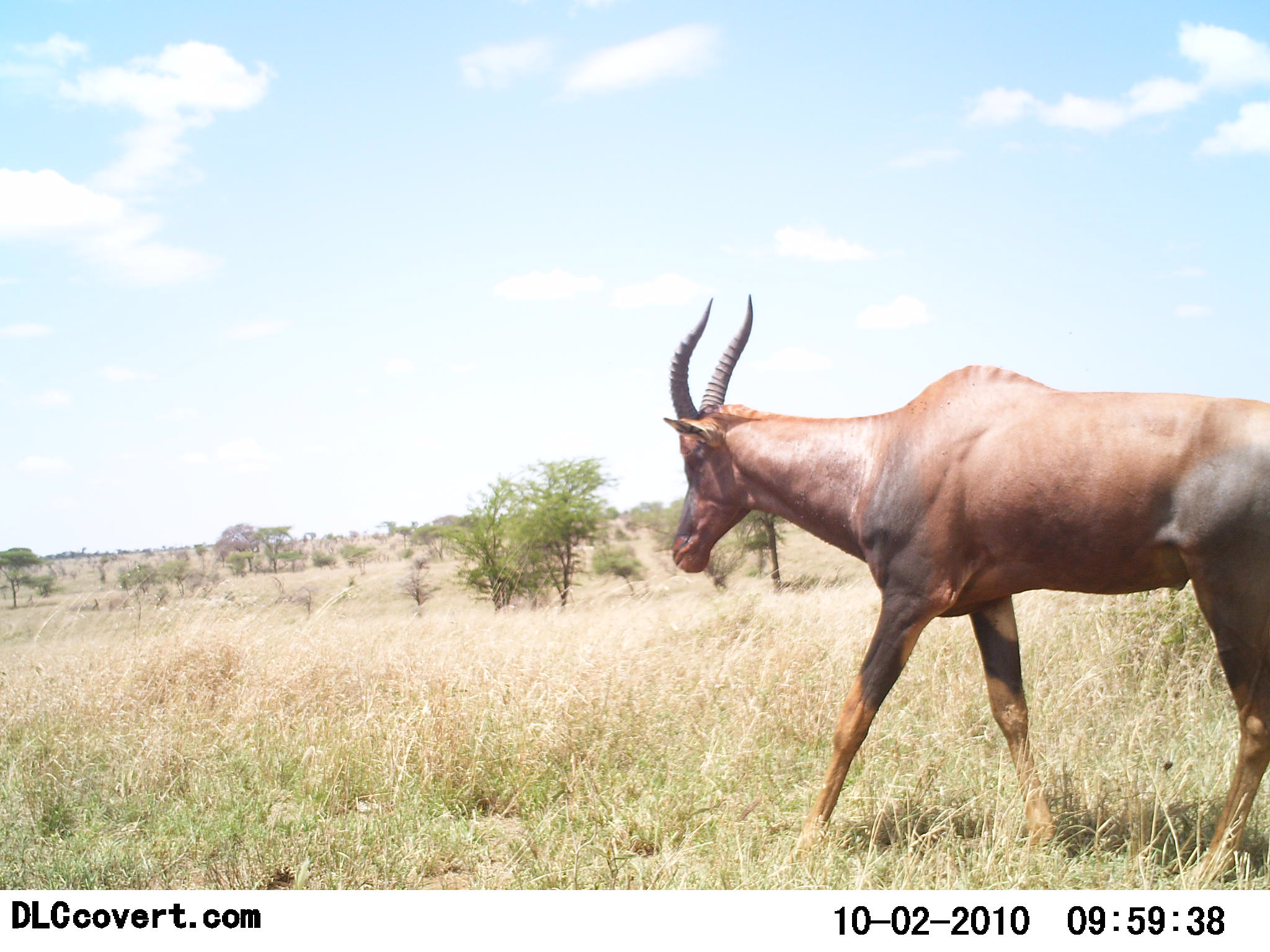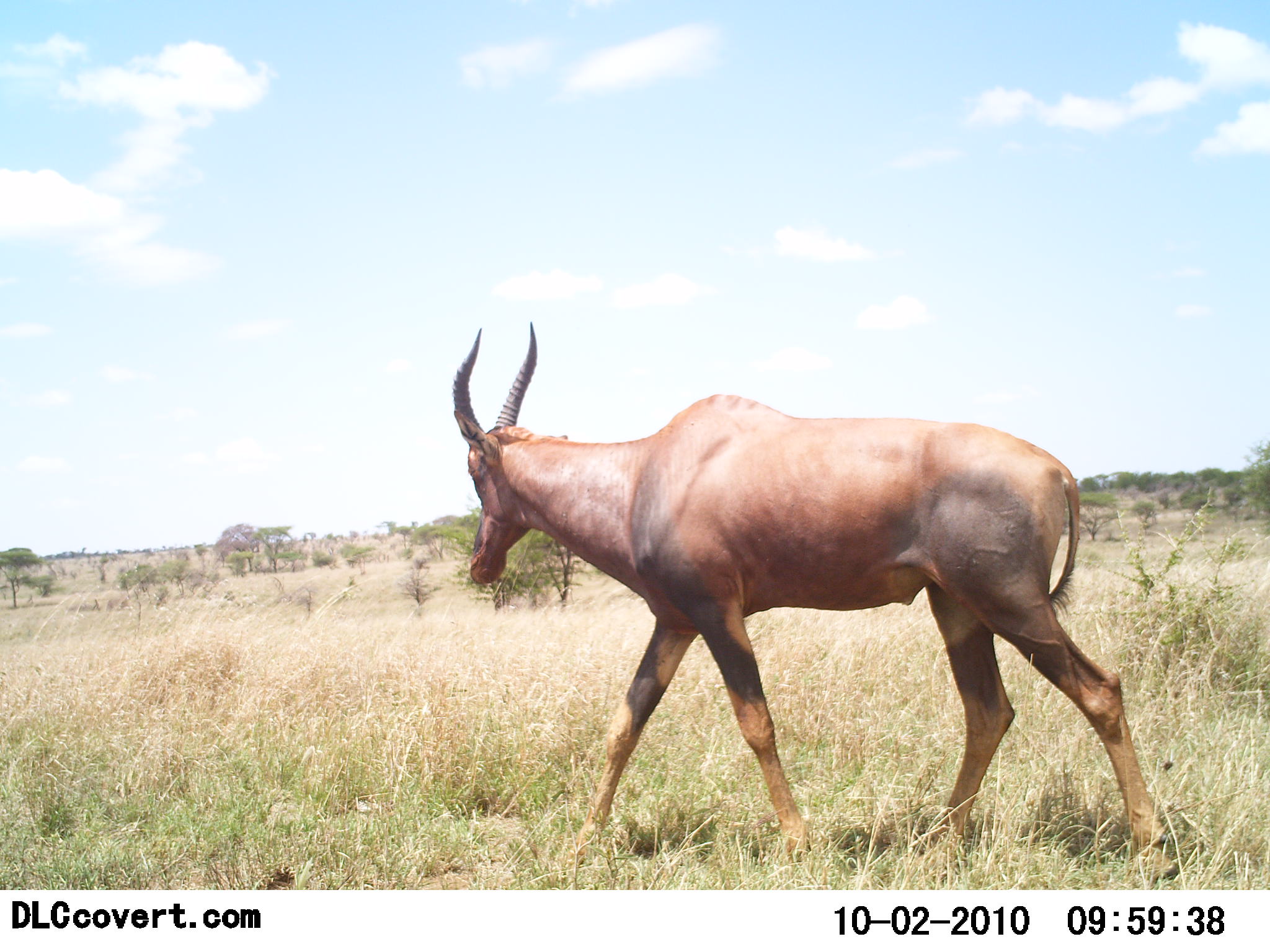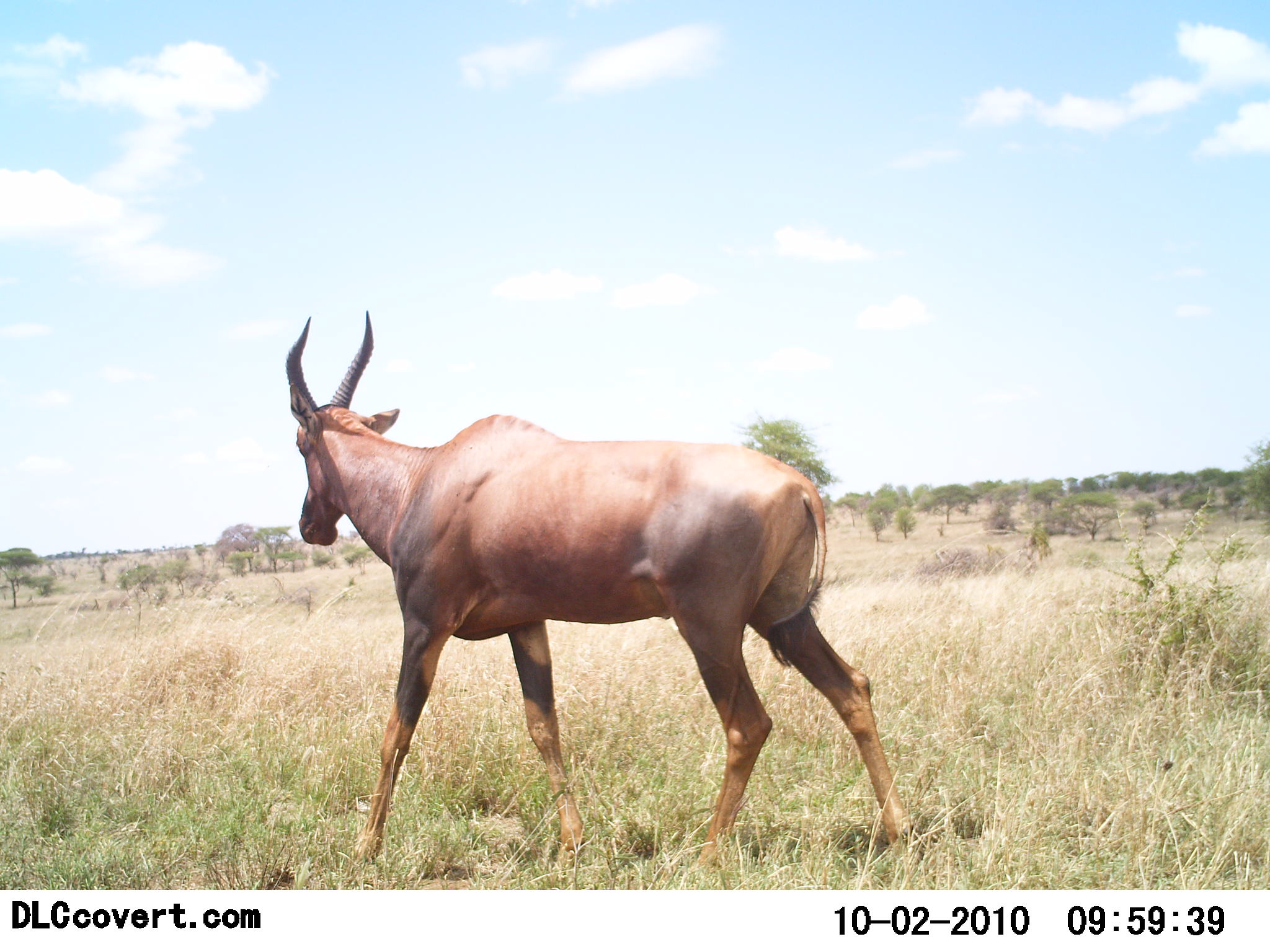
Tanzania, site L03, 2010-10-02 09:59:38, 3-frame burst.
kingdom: Animalia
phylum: Chordata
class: Mammalia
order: Artiodactyla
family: Bovidae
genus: Damaliscus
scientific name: Damaliscus lunatus jimela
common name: topi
Topi (Damaliscus lunatus jimela), count 1. Behavior (volunteer vote fractions): standing 0%, resting 0%, moving 100%, interacting 0%. Young present (vote fraction): 0%. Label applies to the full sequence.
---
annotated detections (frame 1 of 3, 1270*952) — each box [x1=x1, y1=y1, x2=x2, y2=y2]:
animal: [x1=664, y1=294, x2=1270, y2=888]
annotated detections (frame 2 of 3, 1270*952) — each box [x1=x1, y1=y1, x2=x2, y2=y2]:
animal: [x1=443, y1=319, x2=1188, y2=888]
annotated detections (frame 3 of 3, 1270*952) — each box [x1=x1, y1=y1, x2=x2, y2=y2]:
animal: [x1=282, y1=310, x2=918, y2=886]